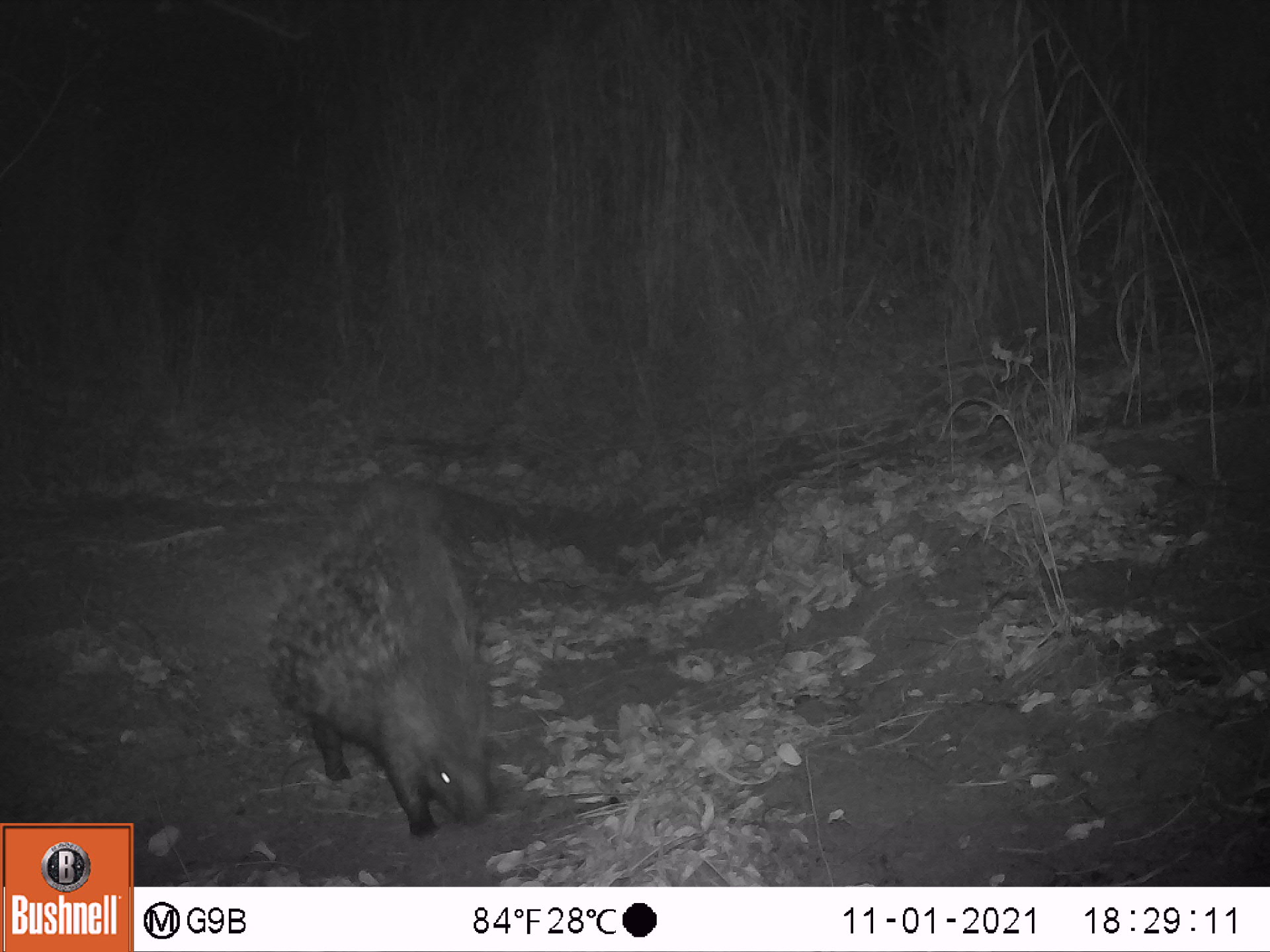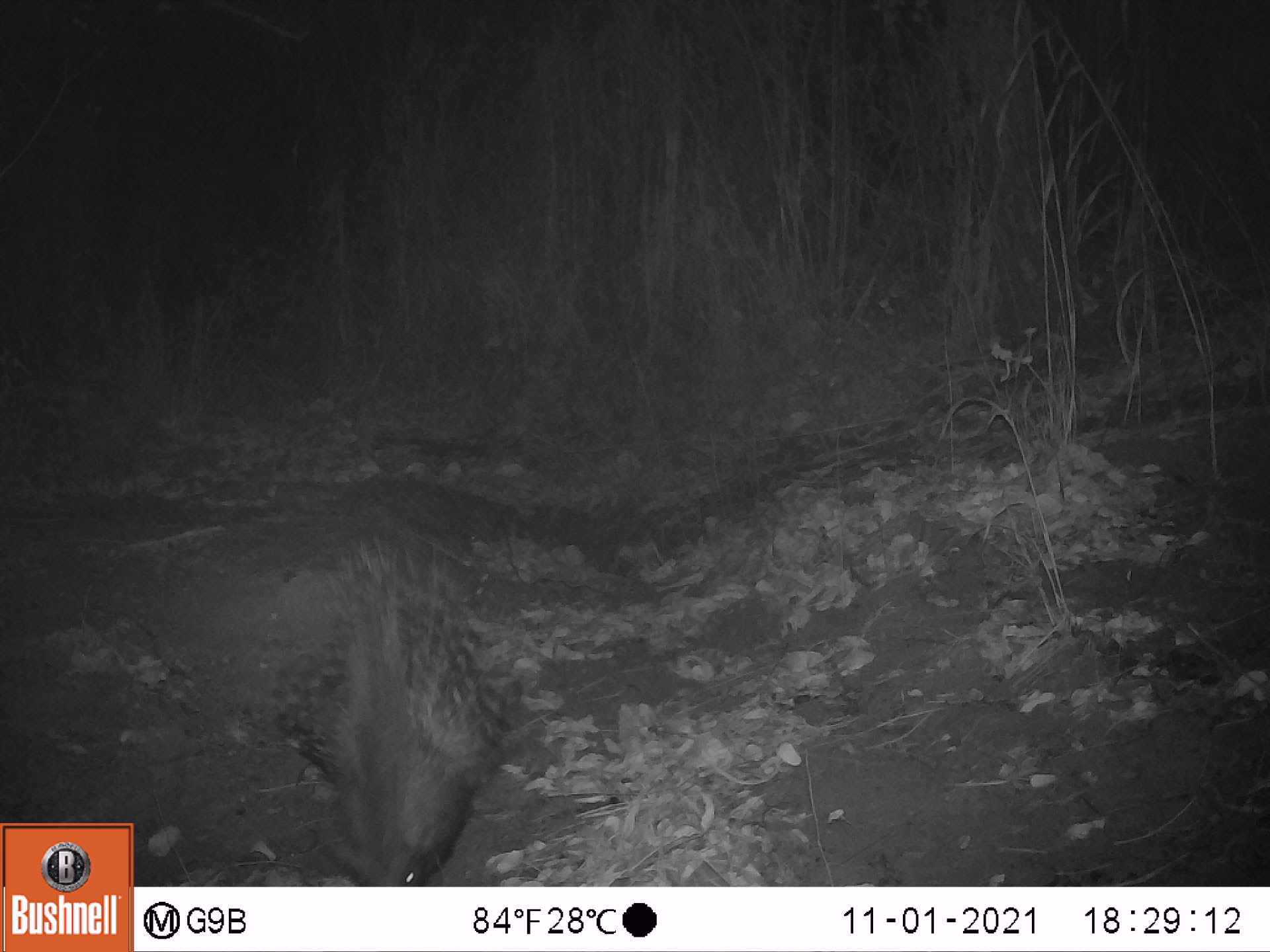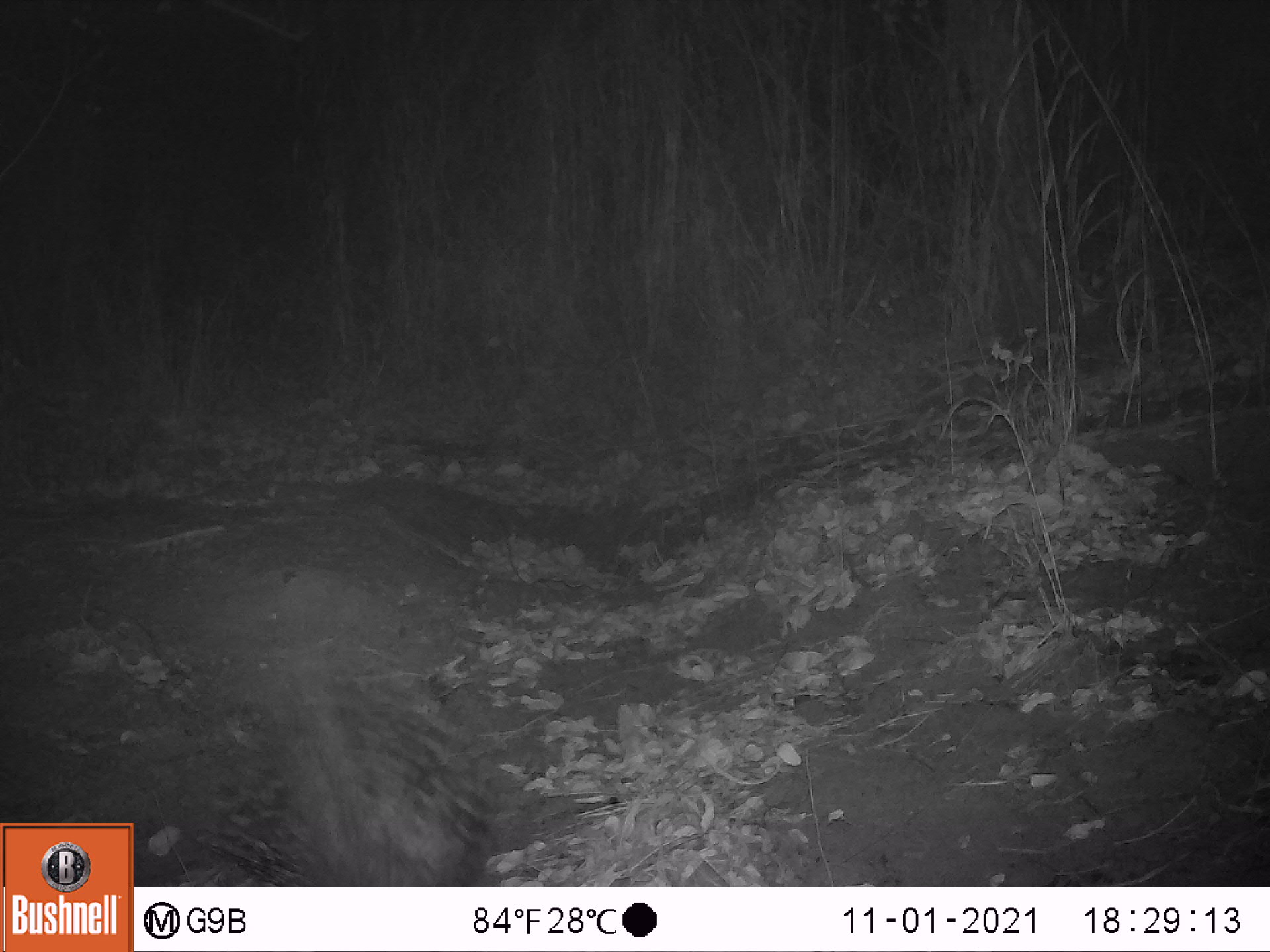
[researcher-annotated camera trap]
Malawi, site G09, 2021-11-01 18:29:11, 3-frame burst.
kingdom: Animalia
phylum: Chordata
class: Mammalia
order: Rodentia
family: Hystricidae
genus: Hystrix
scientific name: Hystrix africaeaustralis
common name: cape porcupine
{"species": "cape porcupine (Hystrix africaeaustralis)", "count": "1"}